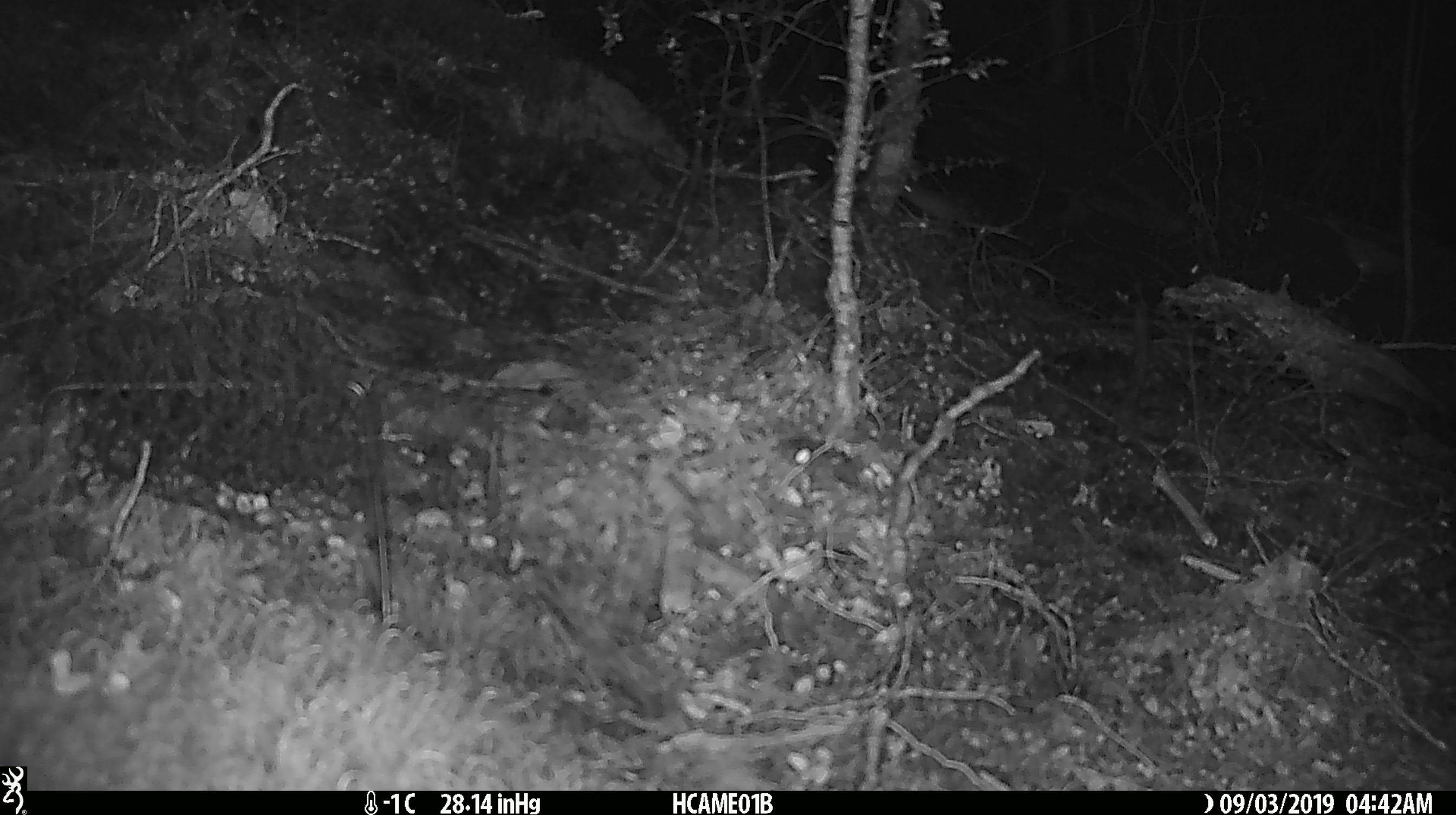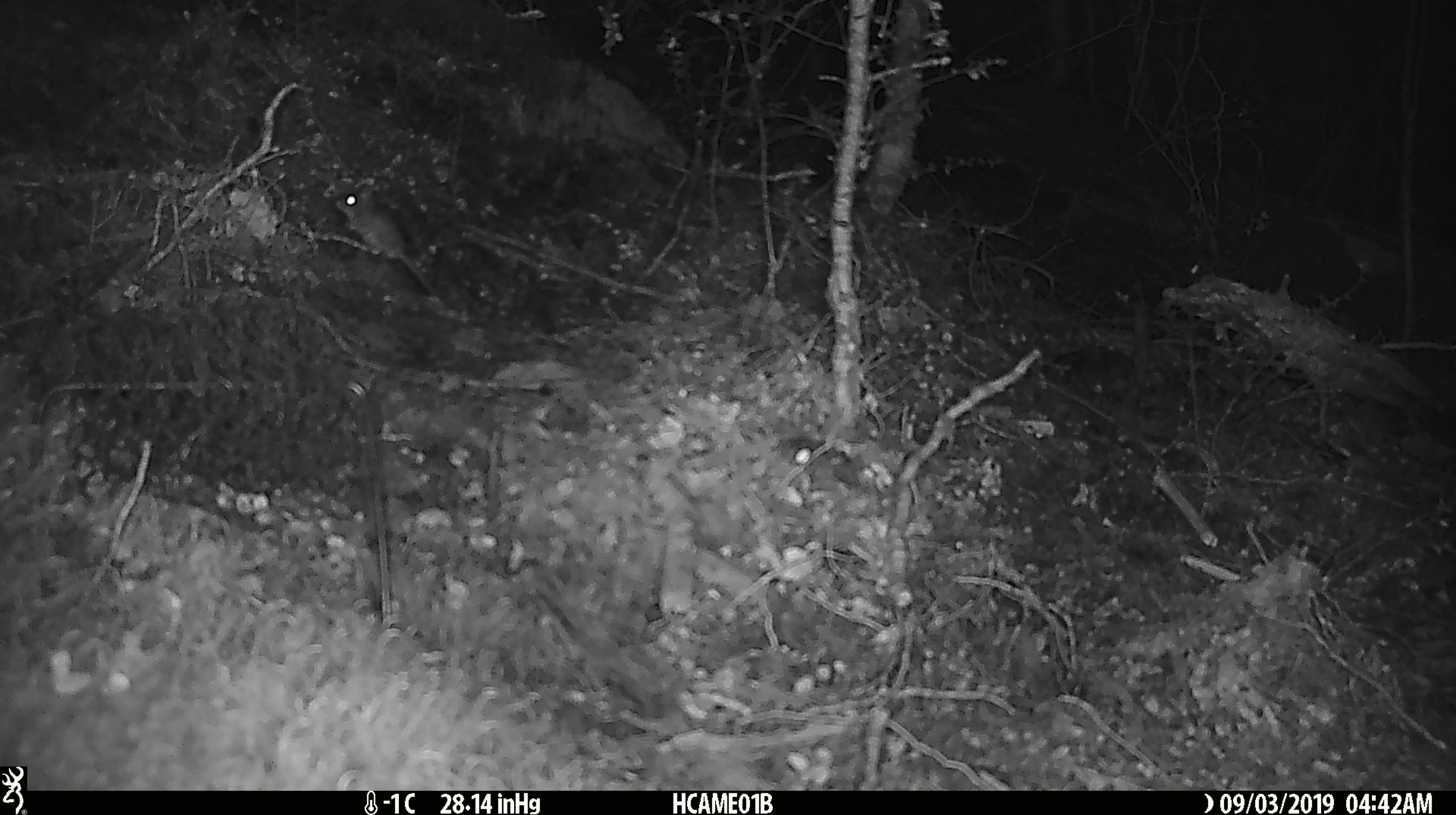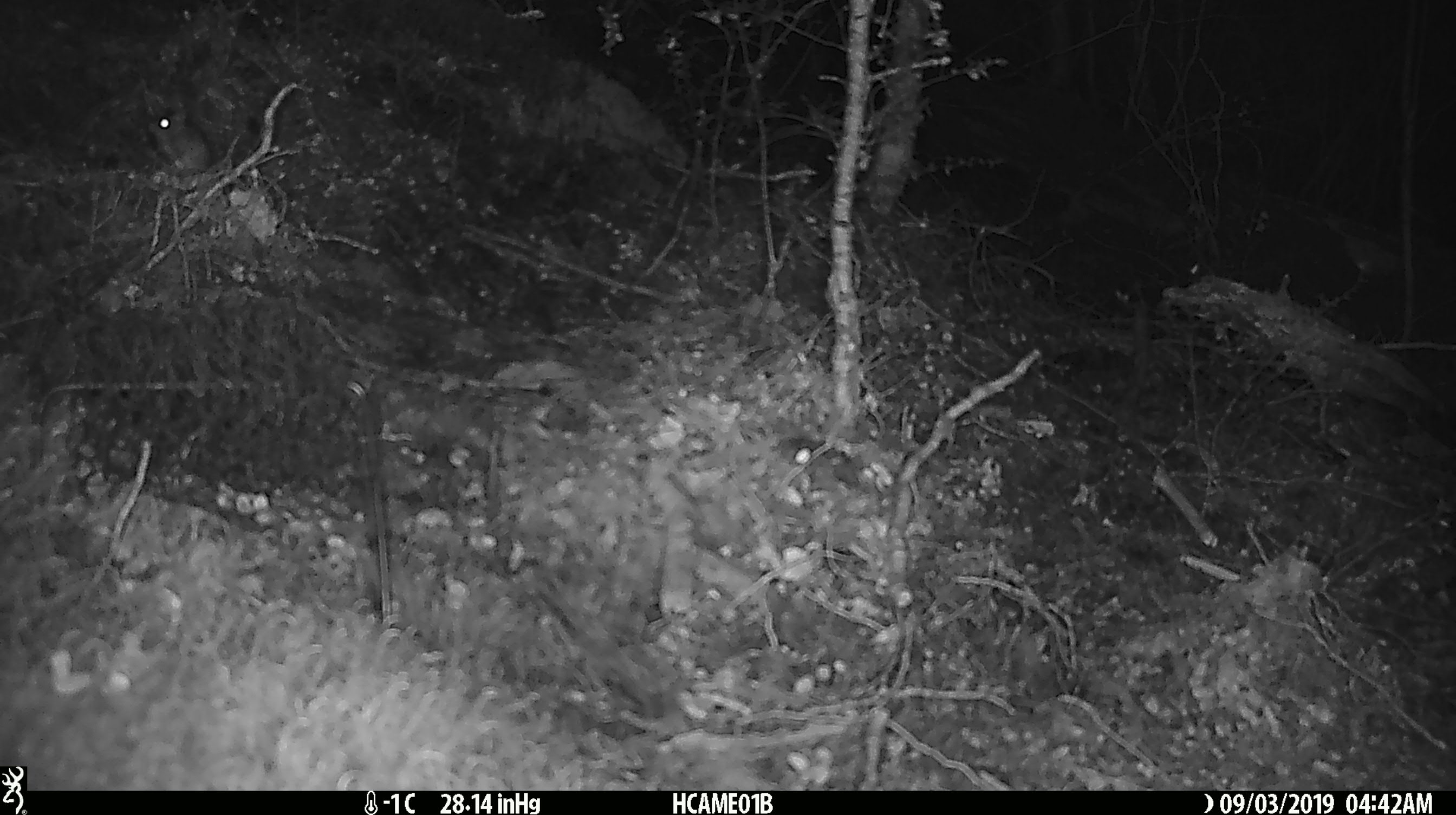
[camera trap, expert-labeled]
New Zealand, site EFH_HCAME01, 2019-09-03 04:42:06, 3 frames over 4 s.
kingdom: Animalia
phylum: Chordata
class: Mammalia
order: Rodentia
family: Muridae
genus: Mus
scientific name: Mus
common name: mouse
Mouse (Mus).